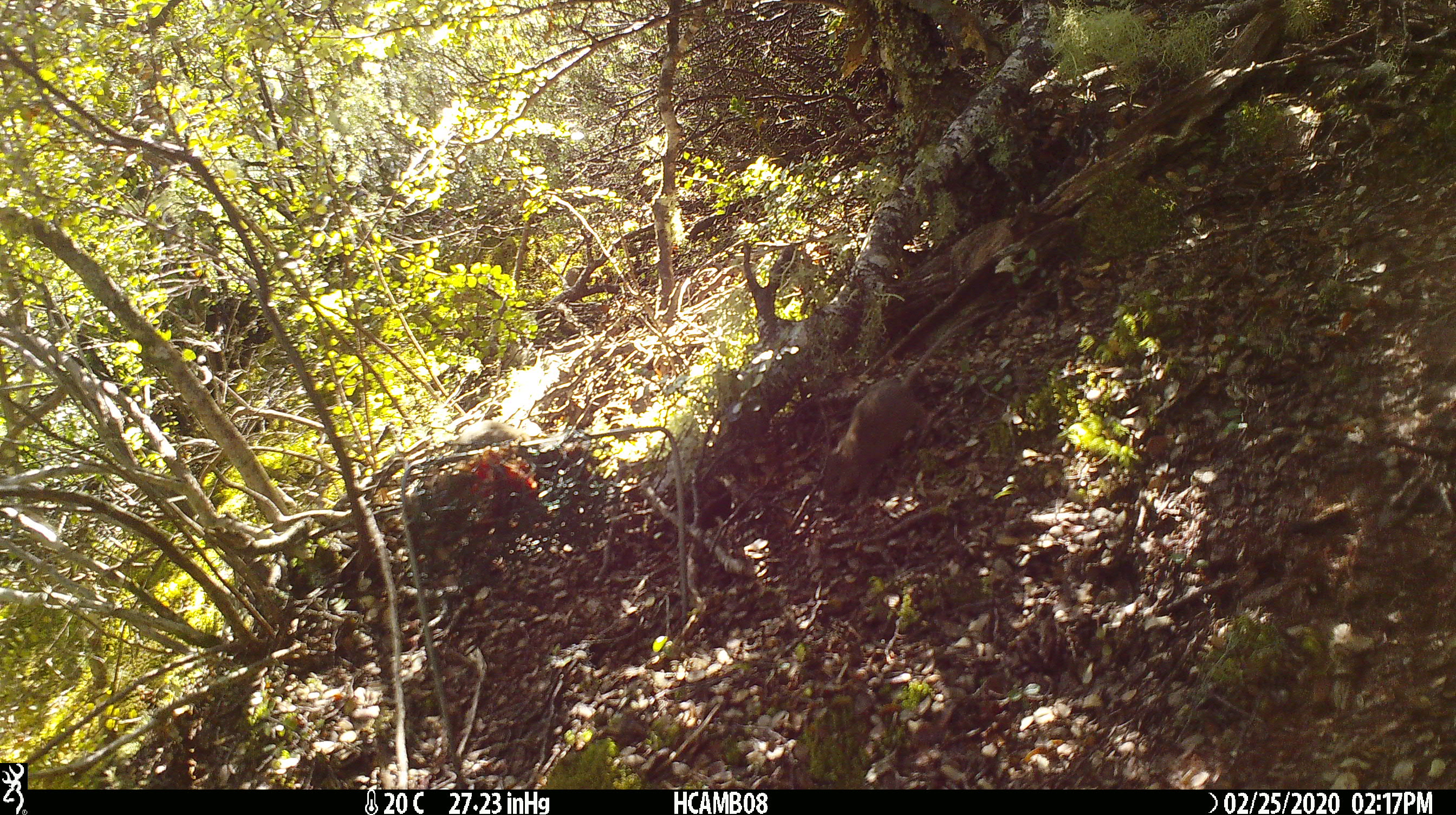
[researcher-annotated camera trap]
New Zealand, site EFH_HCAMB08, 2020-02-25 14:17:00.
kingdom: Animalia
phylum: Chordata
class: Mammalia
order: Rodentia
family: Muridae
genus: Mus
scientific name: Mus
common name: mouse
Mouse (Mus).